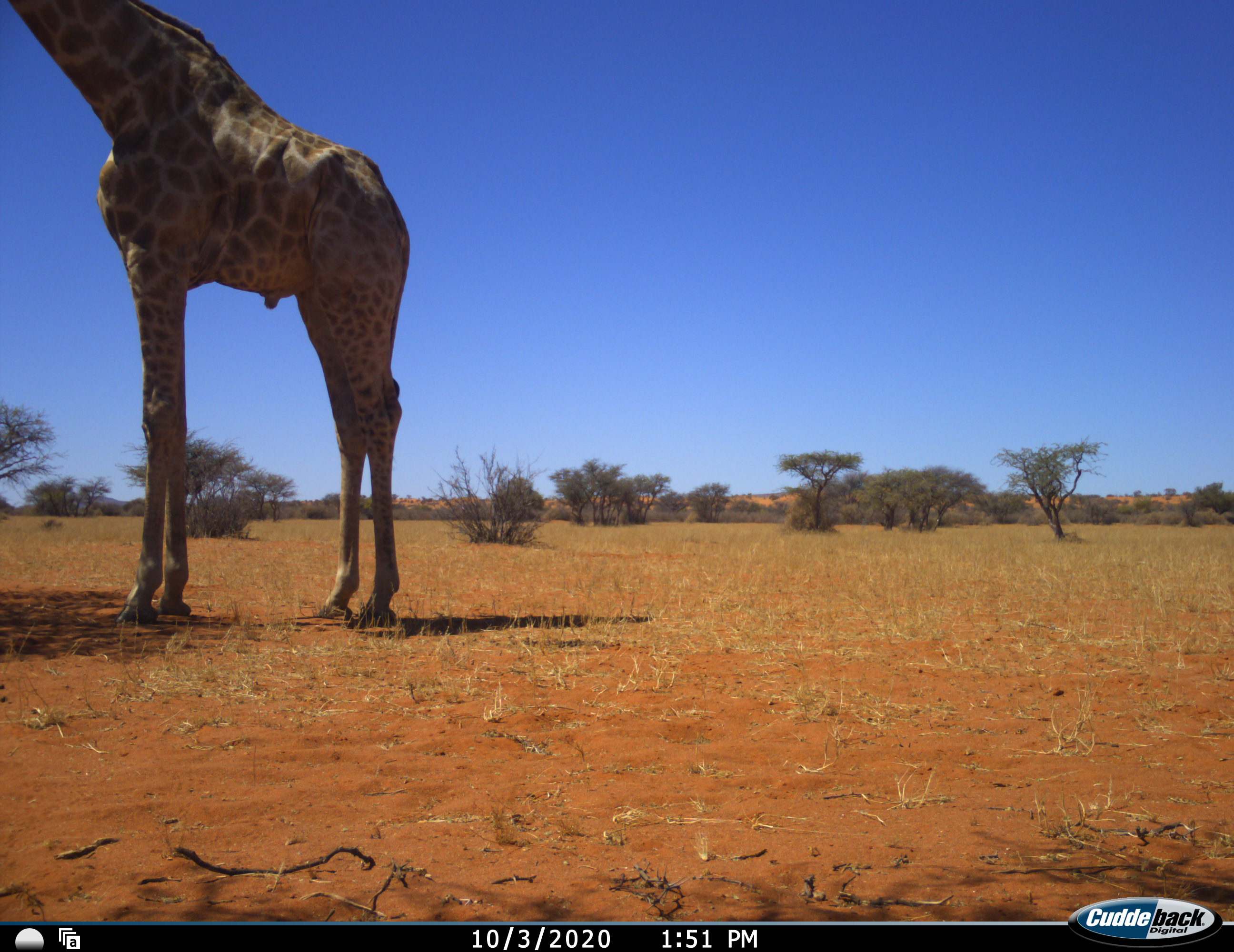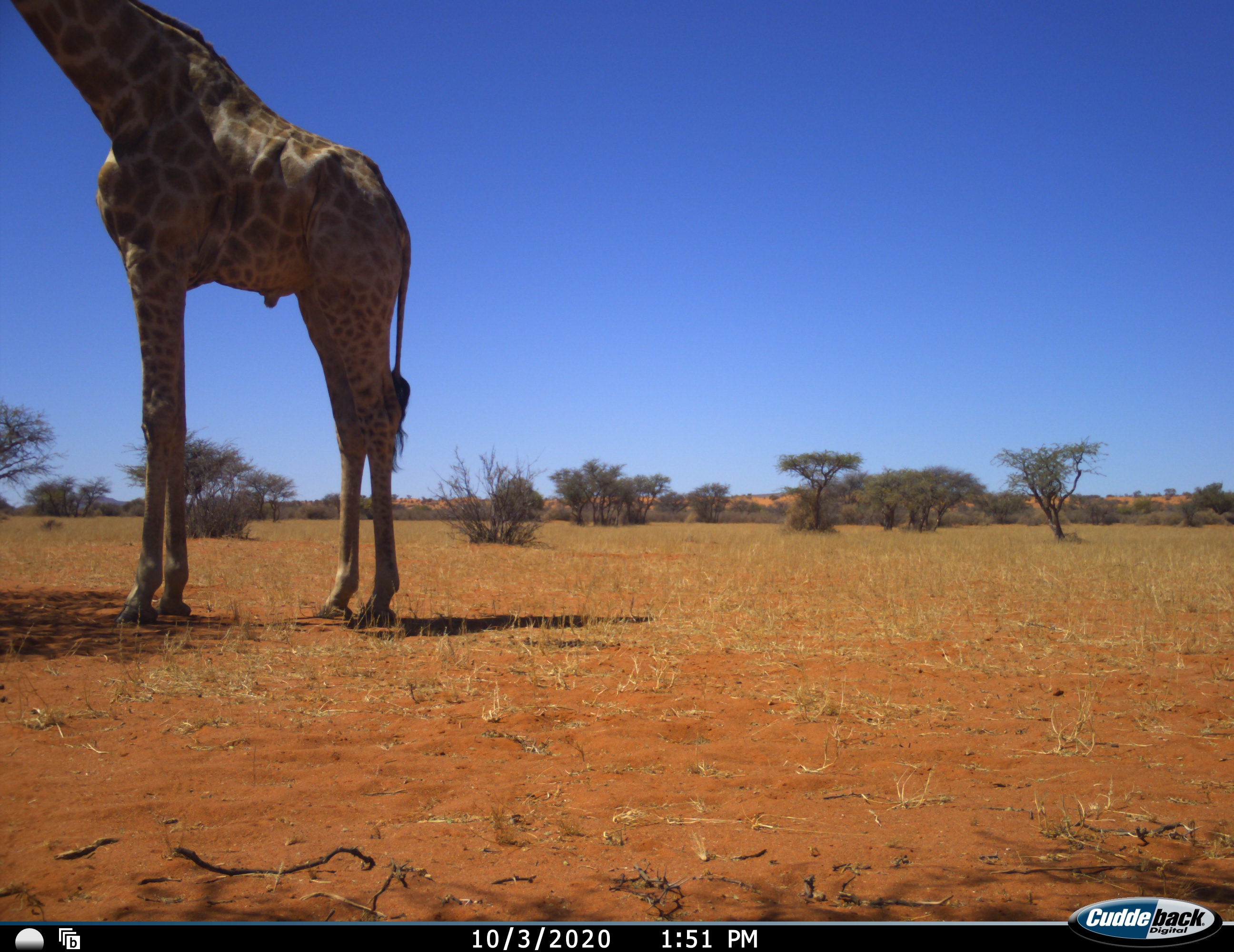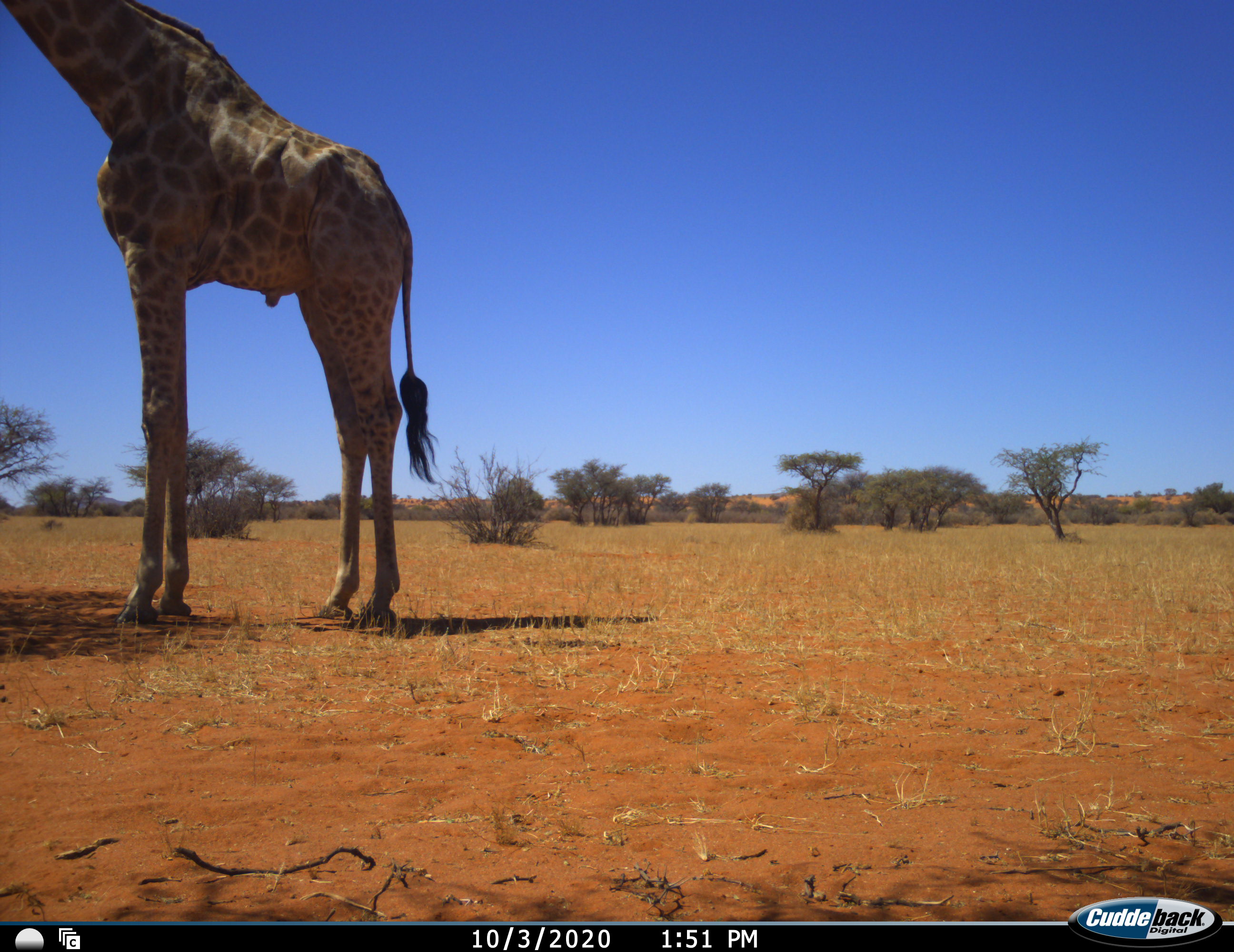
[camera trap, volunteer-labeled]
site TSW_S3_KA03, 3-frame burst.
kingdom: Animalia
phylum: Chordata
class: Mammalia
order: Artiodactyla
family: Giraffidae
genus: Giraffa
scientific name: Giraffa camelopardalis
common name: giraffe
Giraffe (Giraffa camelopardalis), count 1. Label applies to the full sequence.